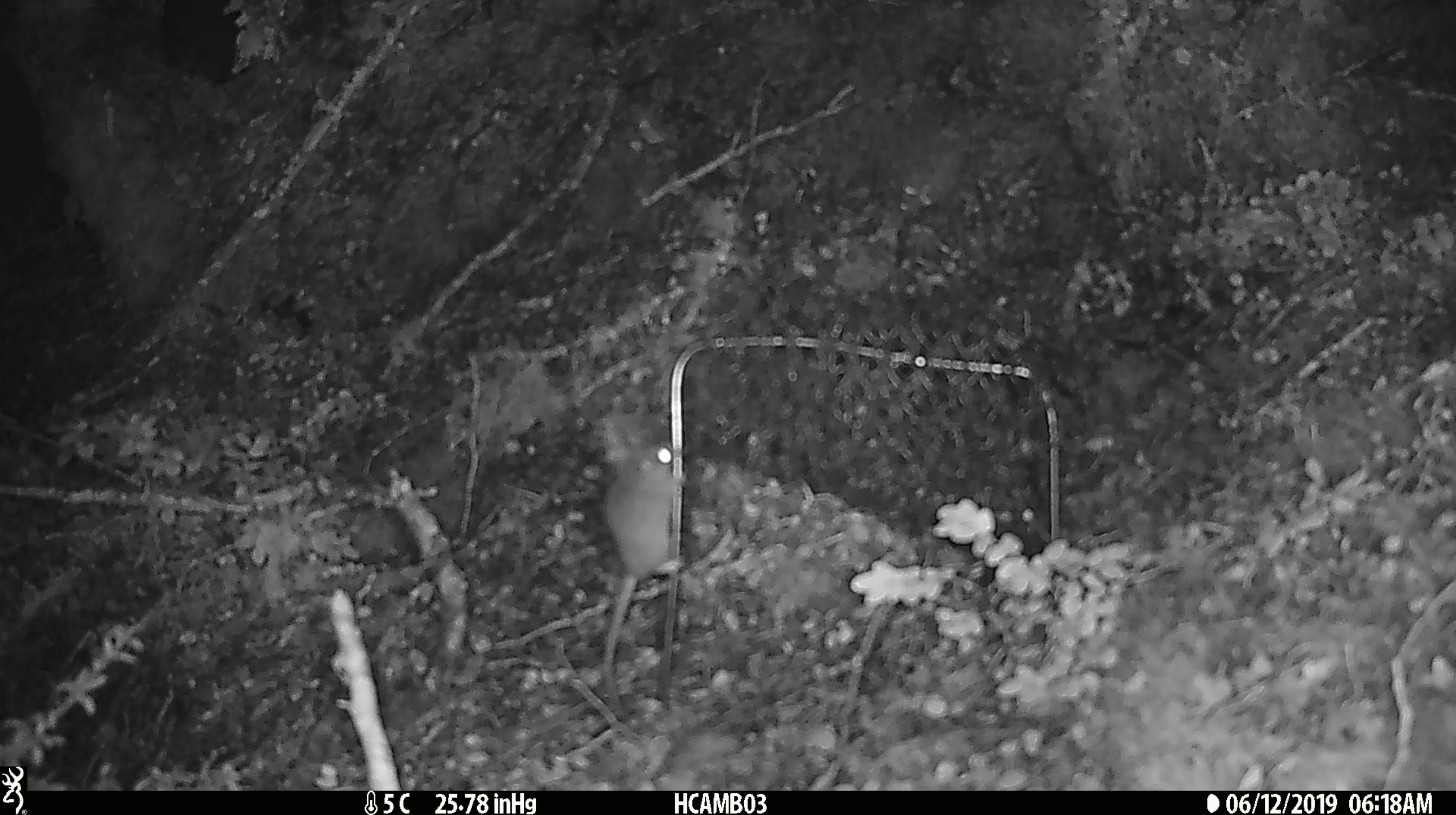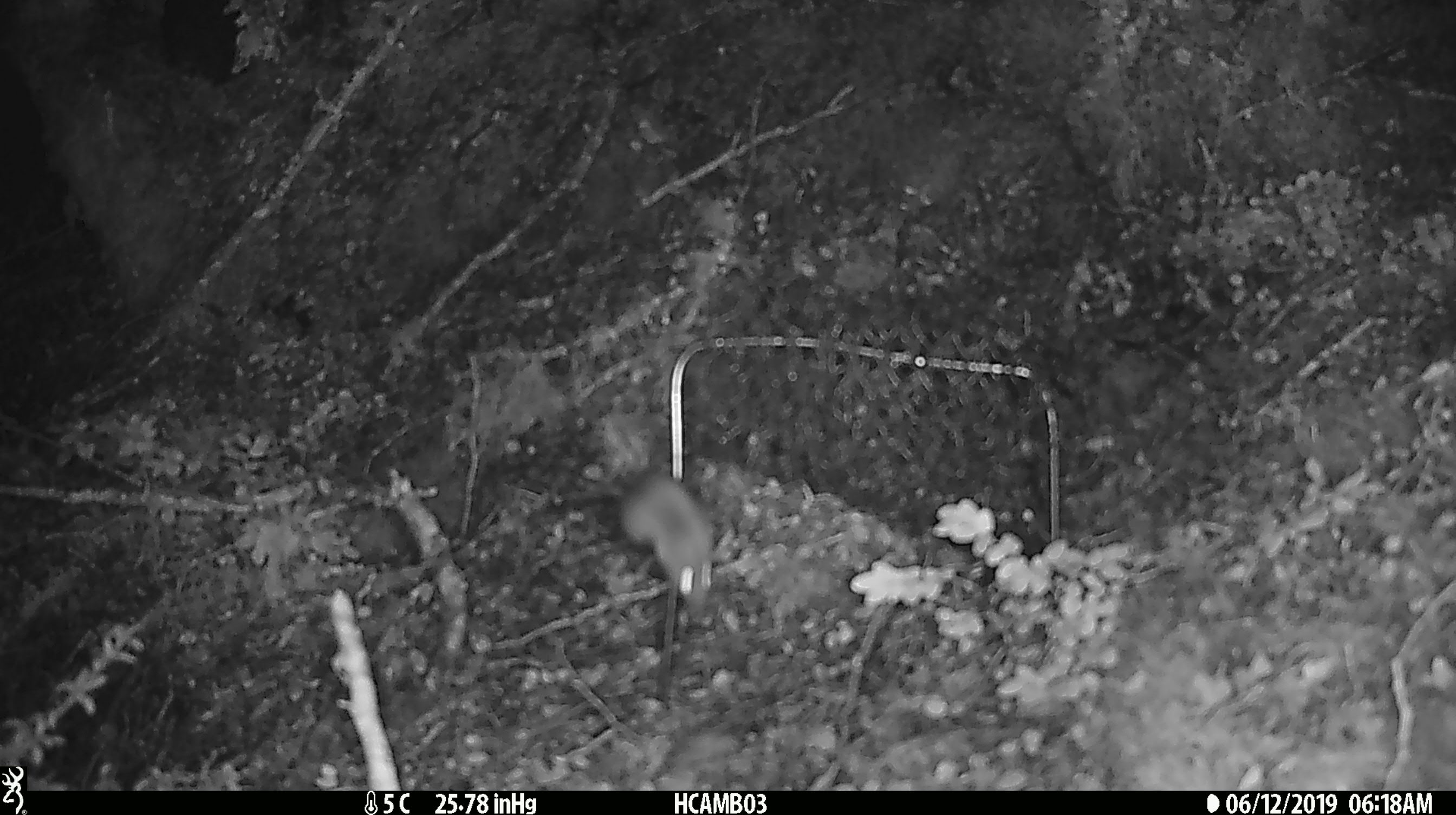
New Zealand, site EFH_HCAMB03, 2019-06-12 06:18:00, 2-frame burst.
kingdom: Animalia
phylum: Chordata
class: Mammalia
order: Rodentia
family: Muridae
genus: Mus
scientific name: Mus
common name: mouse